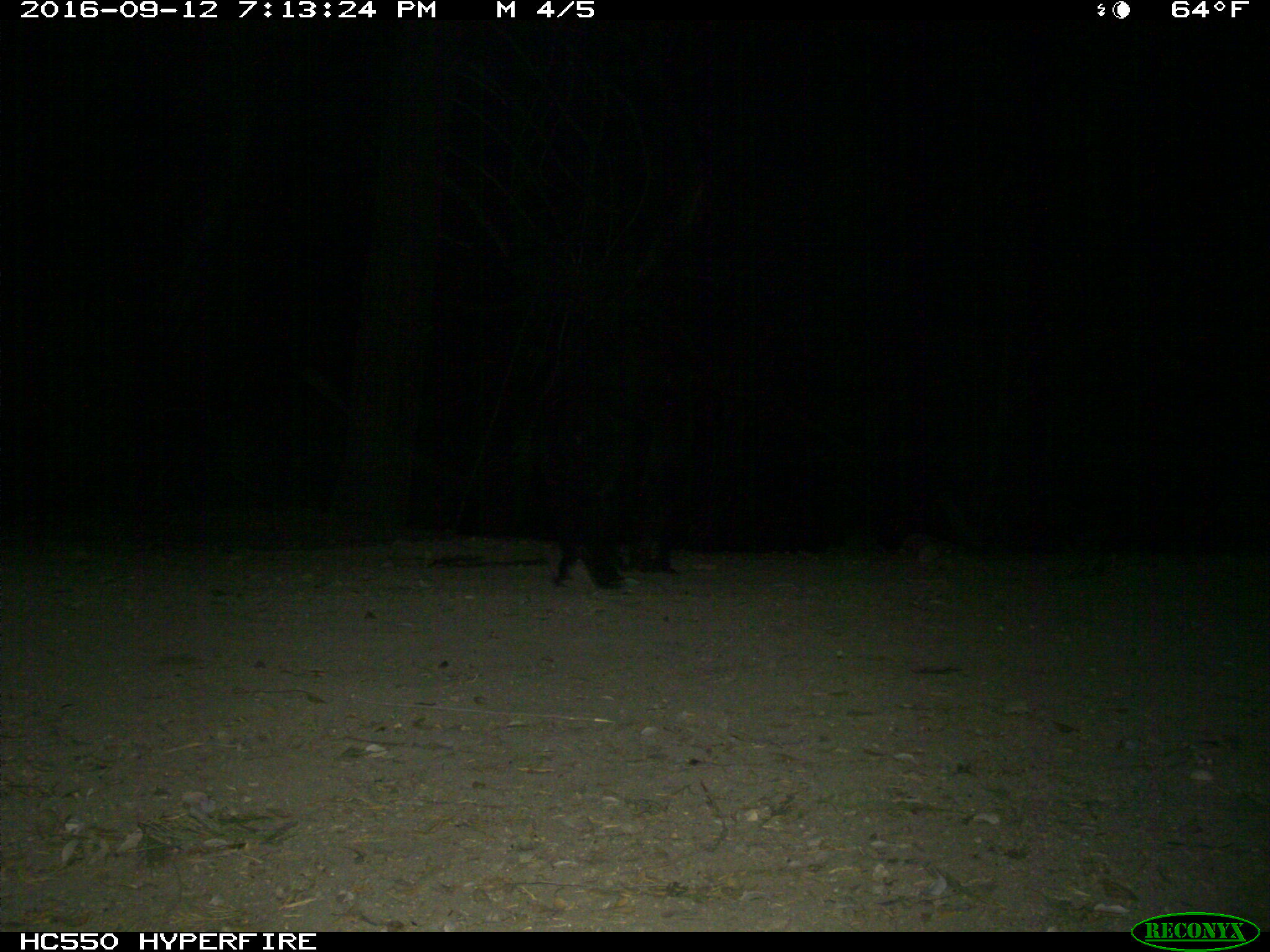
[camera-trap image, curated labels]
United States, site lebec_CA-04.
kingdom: Animalia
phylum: Chordata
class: Mammalia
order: Carnivora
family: Ursidae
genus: Ursus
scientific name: Ursus americanus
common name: american black bear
Ursus americanus (american black bear).